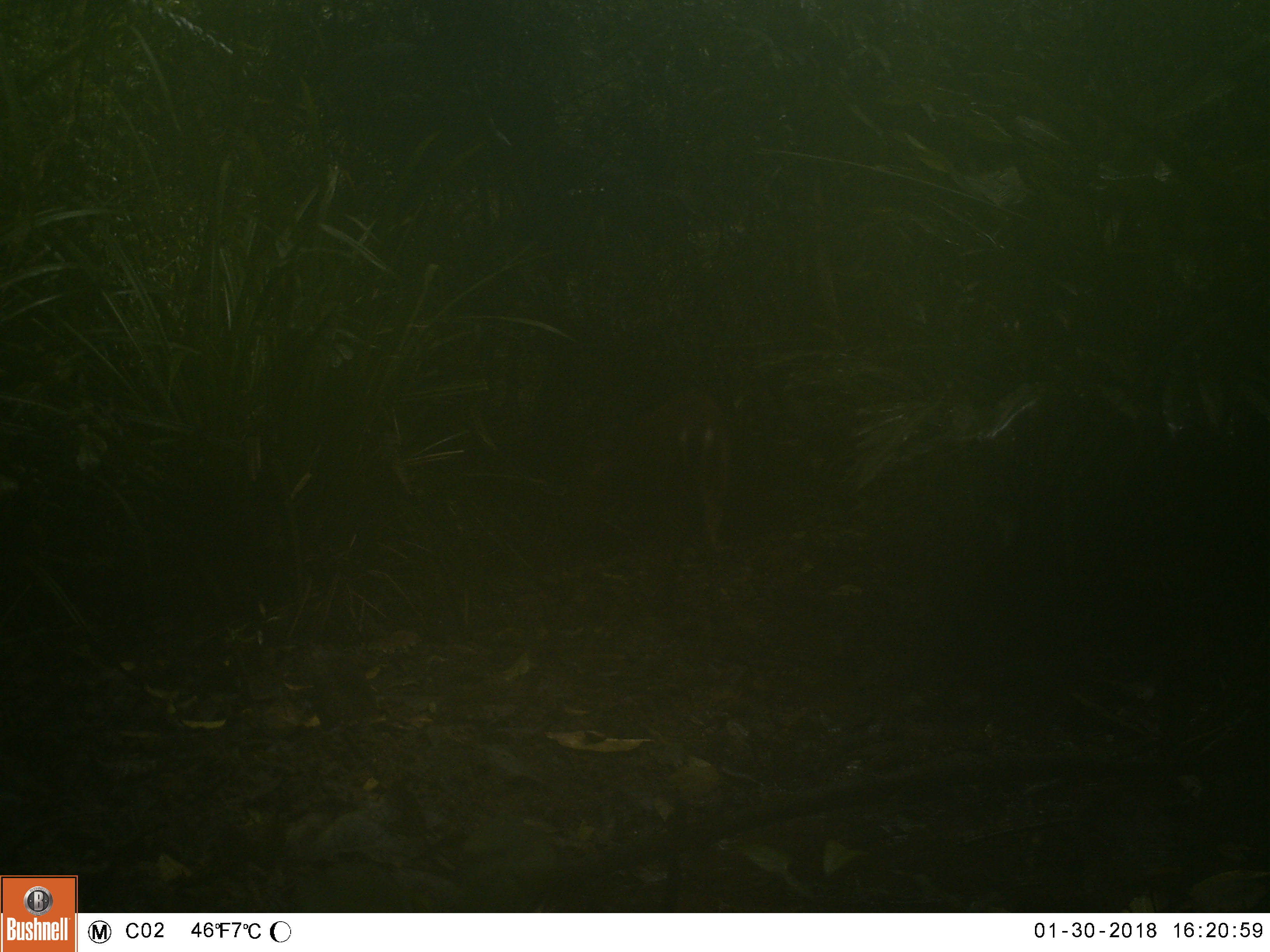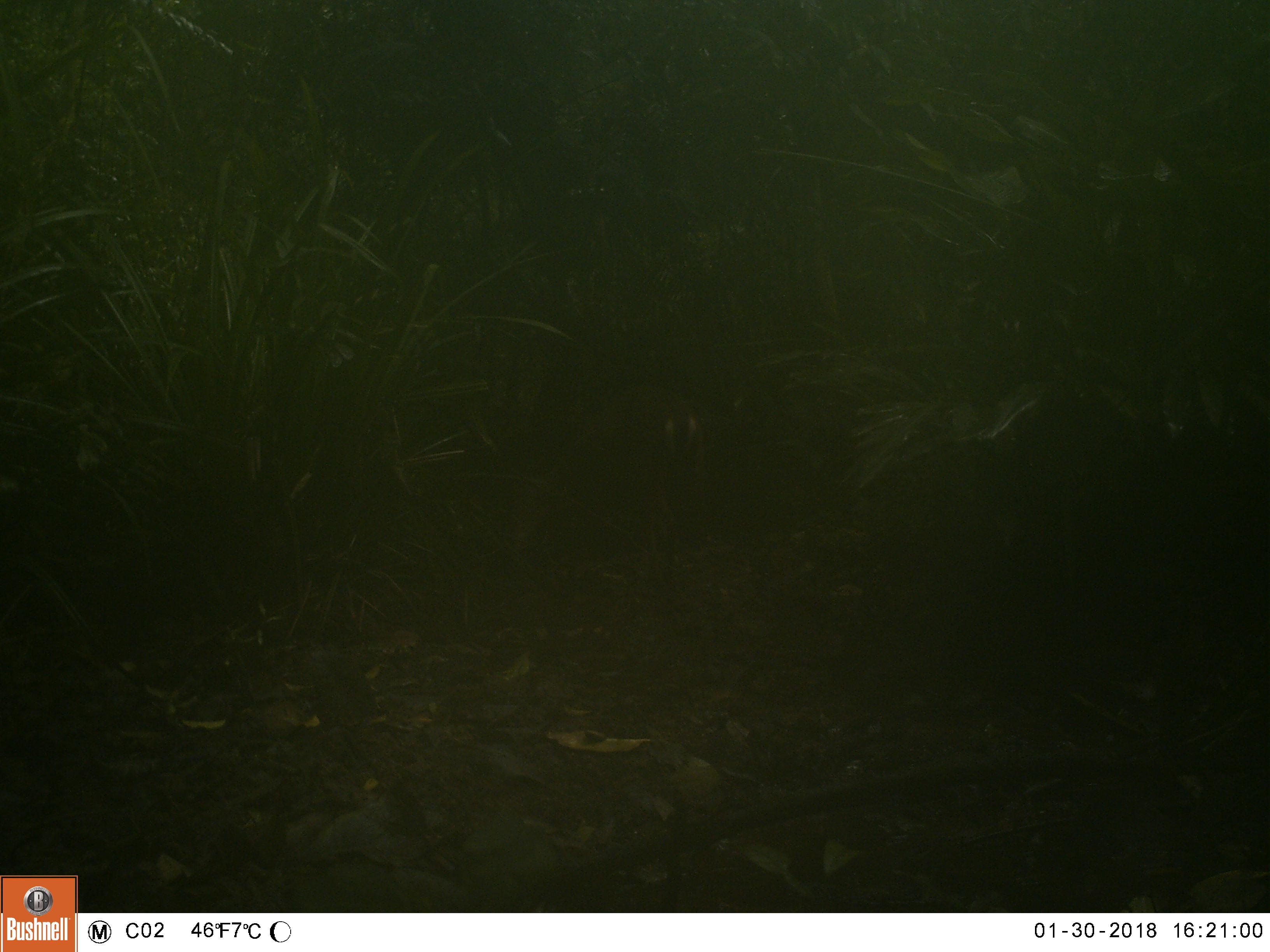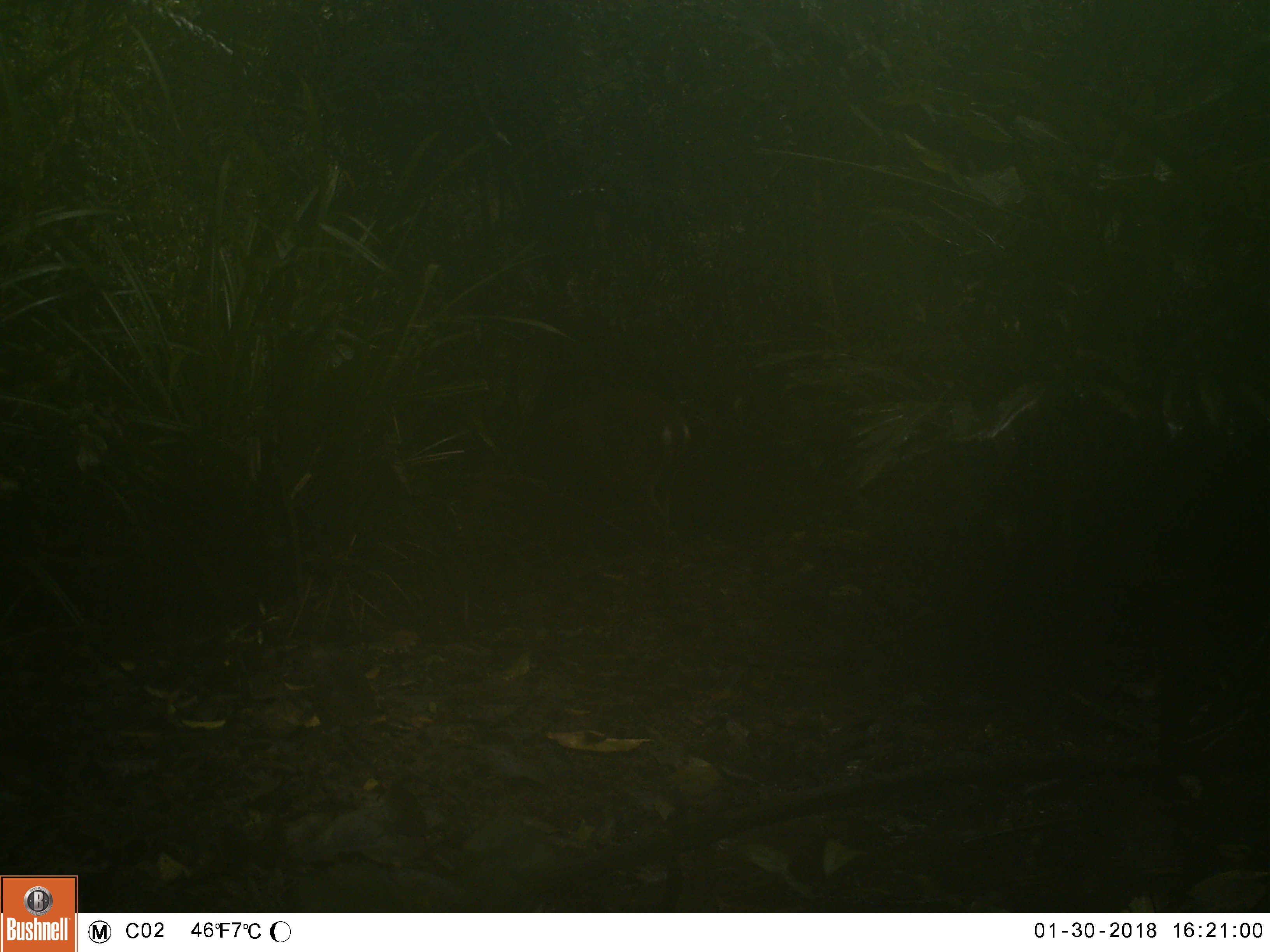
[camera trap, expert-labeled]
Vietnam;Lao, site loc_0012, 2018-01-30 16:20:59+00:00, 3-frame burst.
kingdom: Animalia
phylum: Chordata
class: Mammalia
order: Artiodactyla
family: Cervidae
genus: Muntiacus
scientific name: Muntiacus vuquangensis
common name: large-antlered muntjac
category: large antlered muntjac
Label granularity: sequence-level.